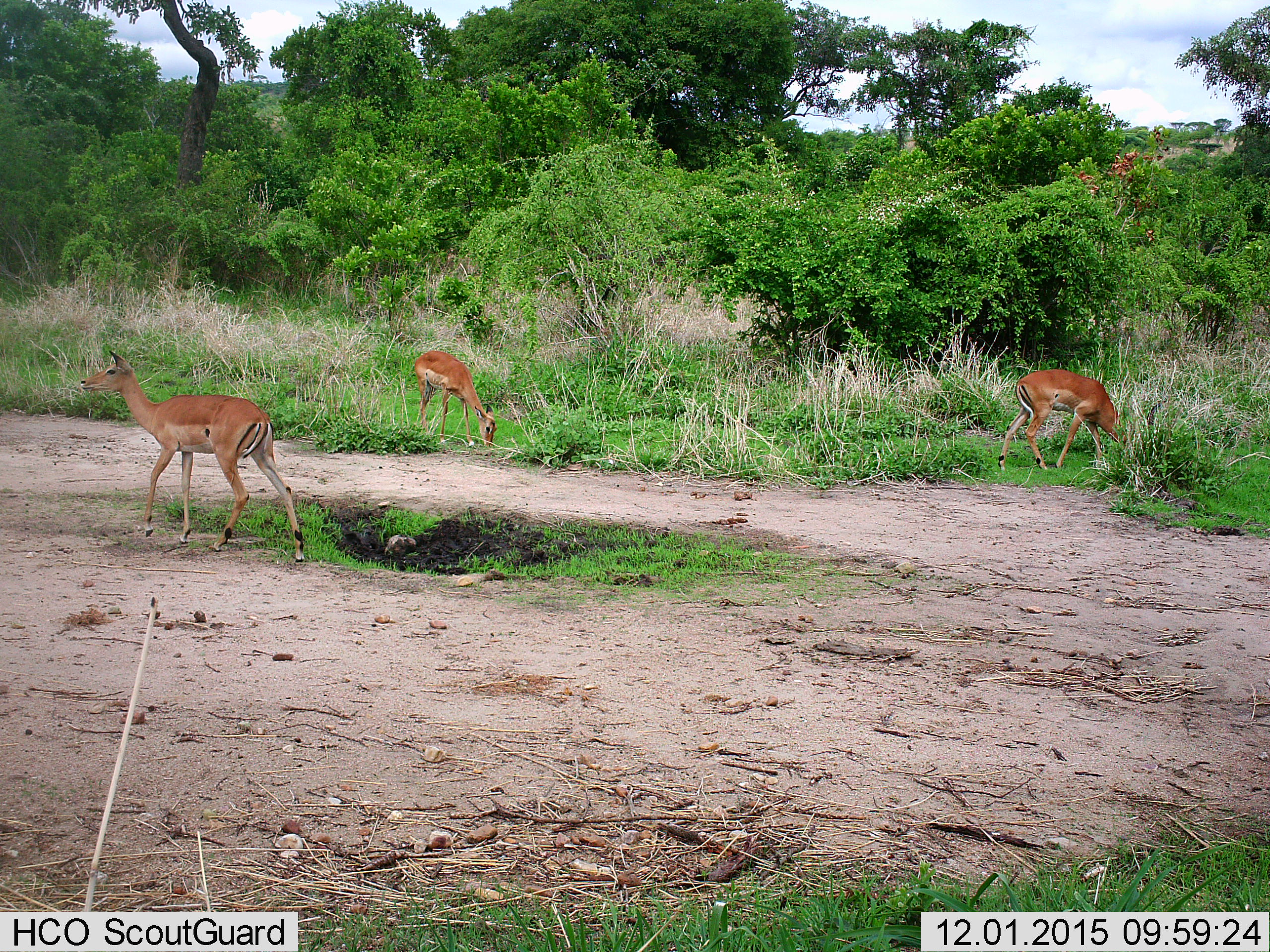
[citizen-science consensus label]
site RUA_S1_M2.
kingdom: Animalia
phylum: Chordata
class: Mammalia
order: Artiodactyla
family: Bovidae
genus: Aepyceros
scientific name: Aepyceros melampus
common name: impala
Impala (Aepyceros melampus), count 3. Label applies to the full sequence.